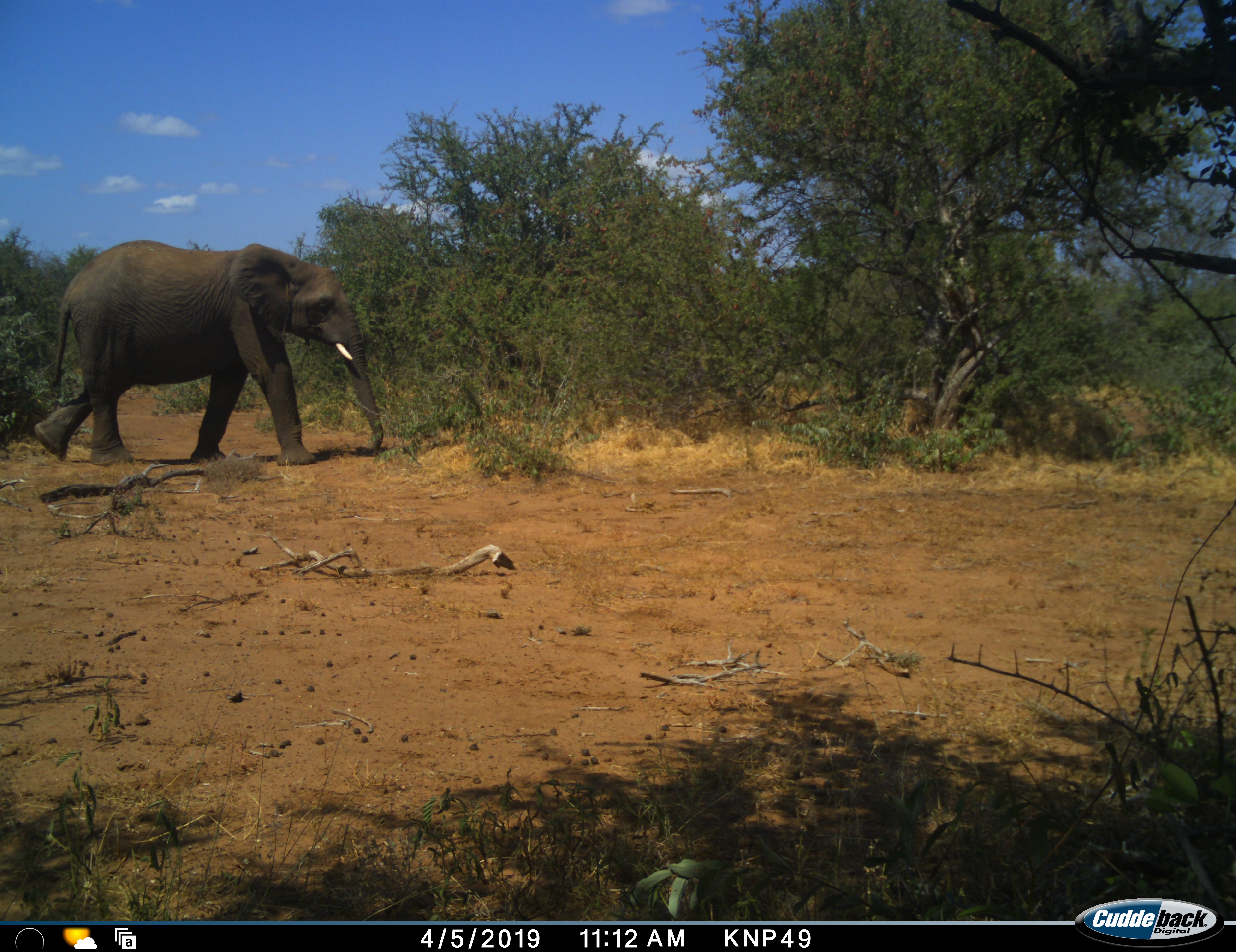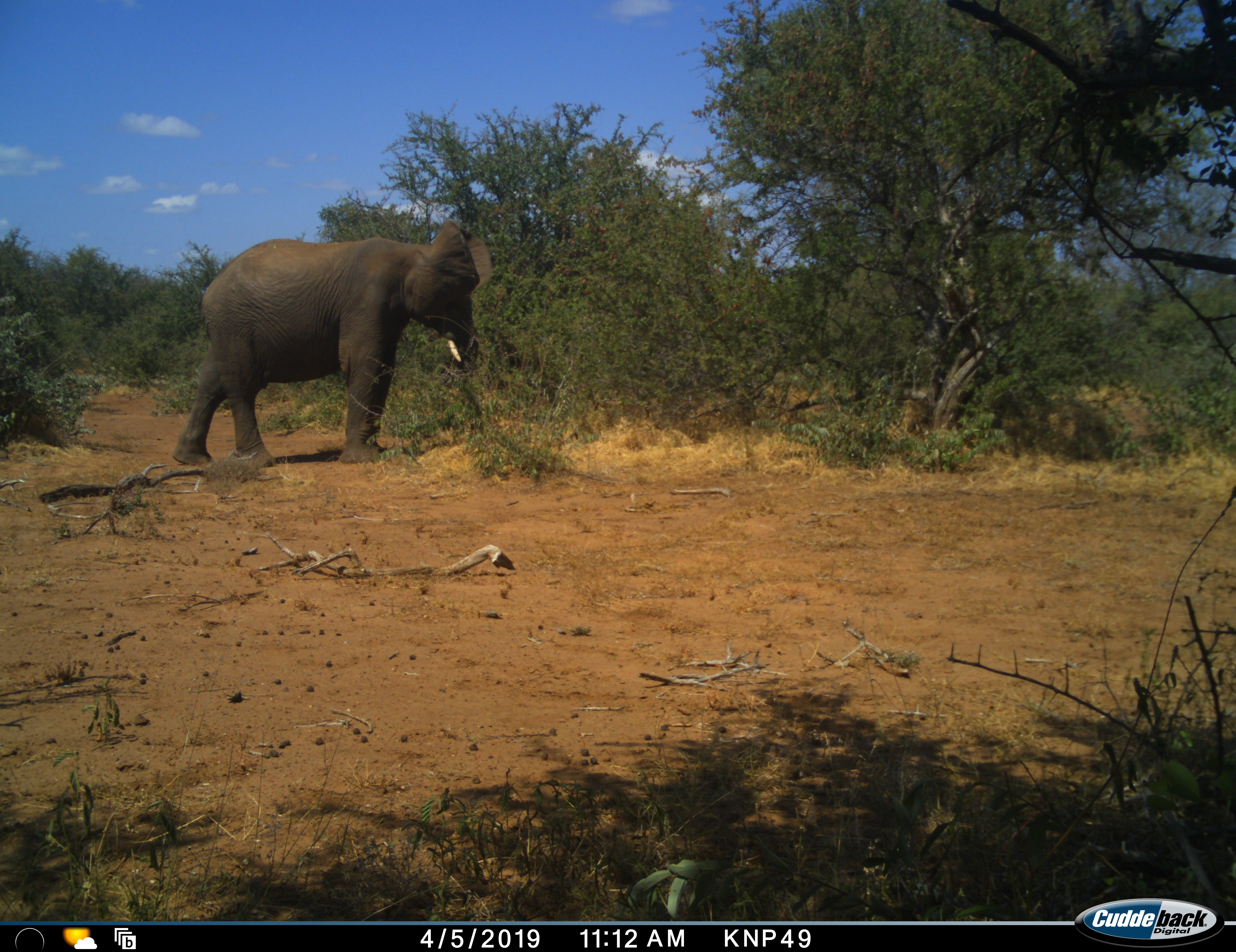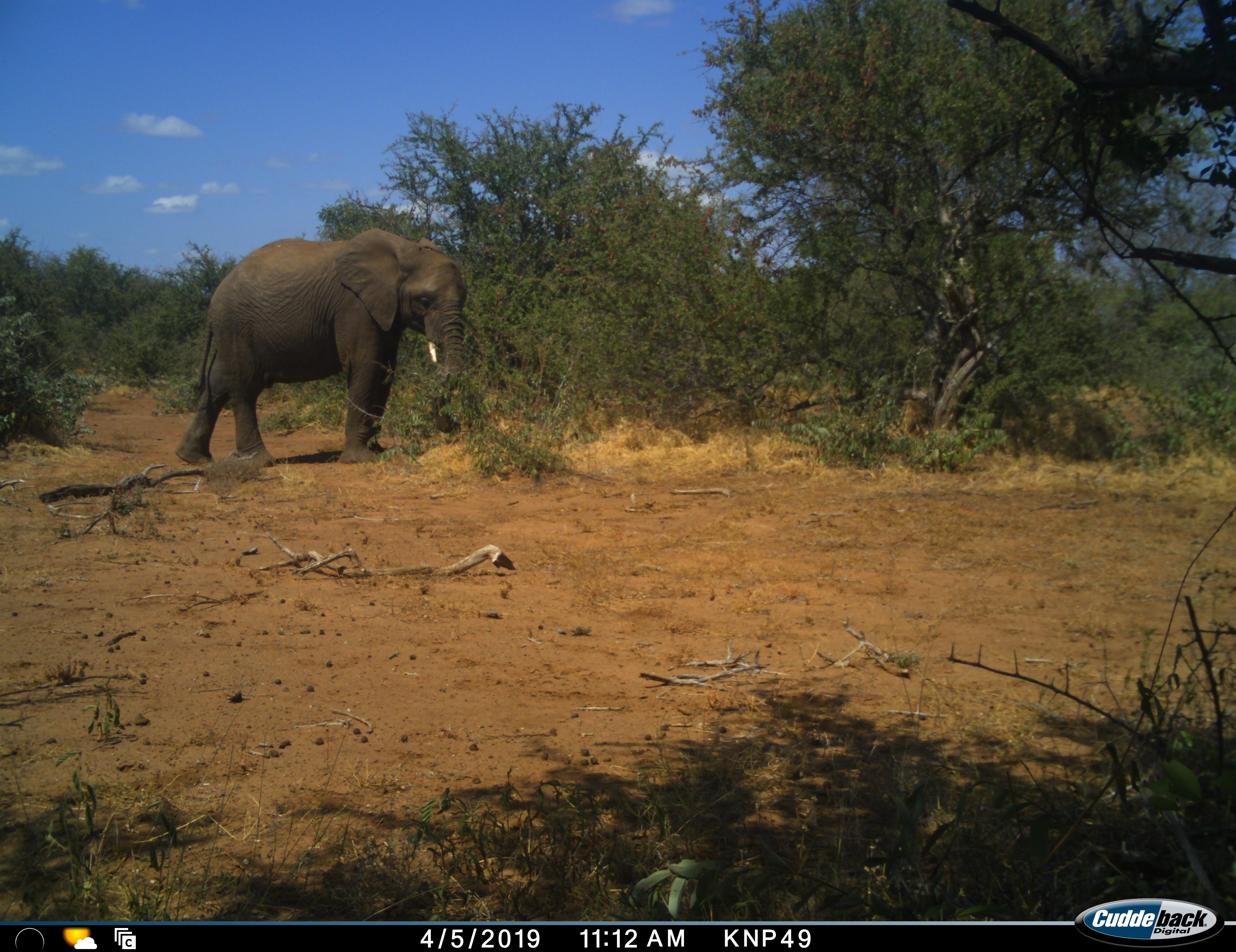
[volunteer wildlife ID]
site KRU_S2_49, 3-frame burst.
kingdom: Animalia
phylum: Chordata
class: Mammalia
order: Proboscidea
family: Elephantidae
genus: Loxodonta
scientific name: Loxodonta africana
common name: african bush elephant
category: elephant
Elephant (african bush elephant) (Loxodonta africana), count 1. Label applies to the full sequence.